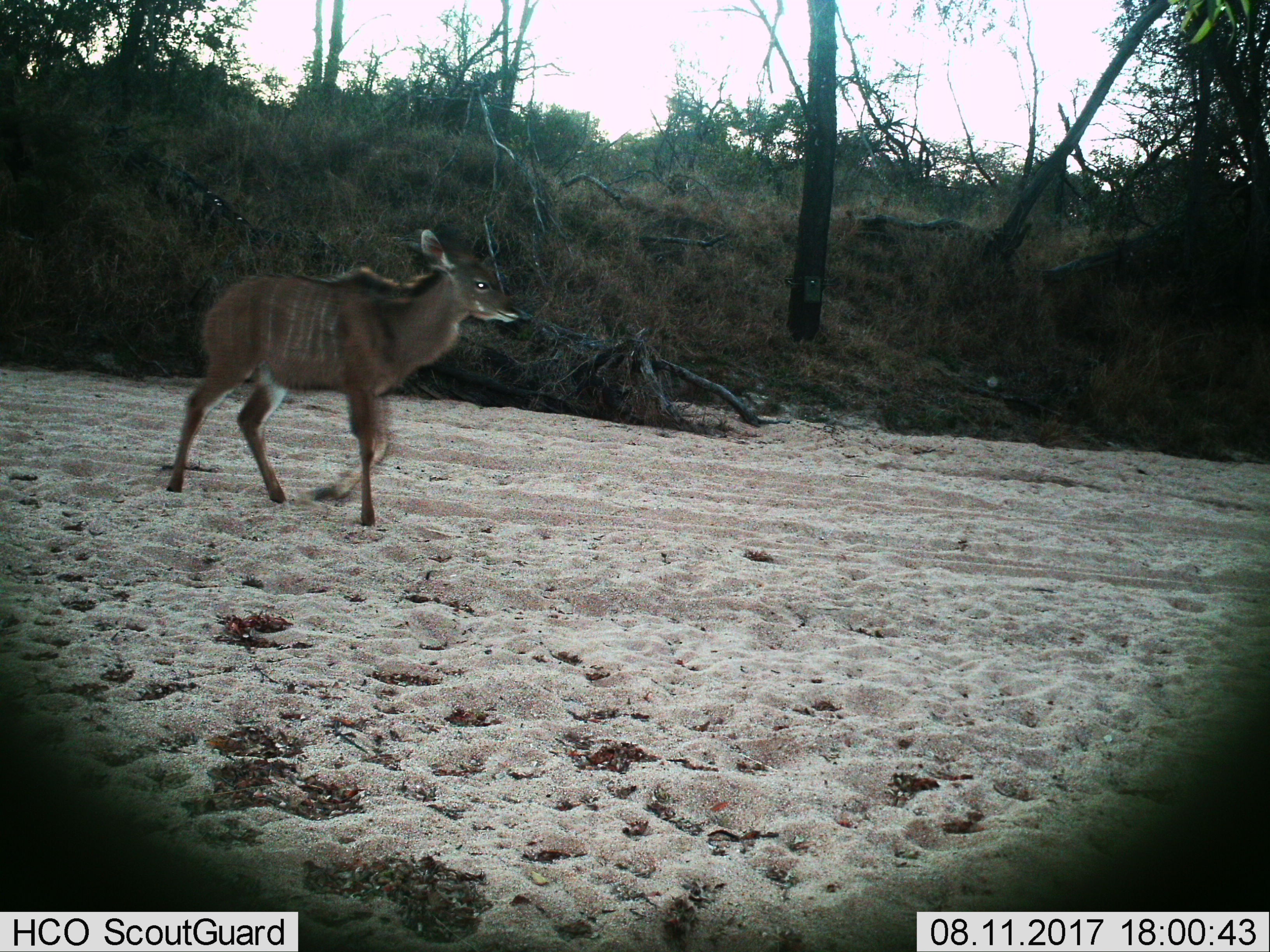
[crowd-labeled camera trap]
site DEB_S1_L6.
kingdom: Animalia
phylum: Chordata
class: Mammalia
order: Artiodactyla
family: Bovidae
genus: Tragelaphus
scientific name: Tragelaphus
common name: kudu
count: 1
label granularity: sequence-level